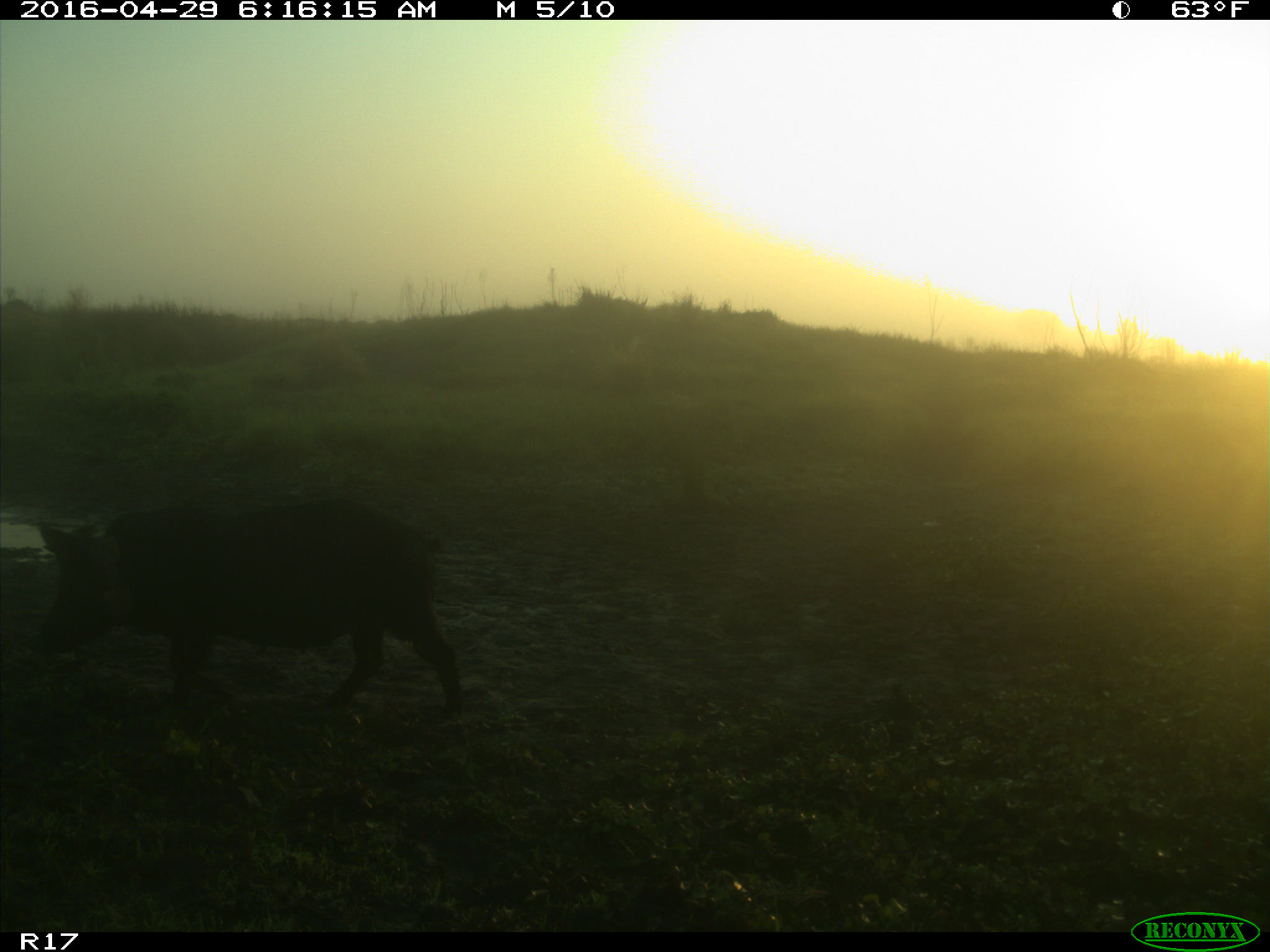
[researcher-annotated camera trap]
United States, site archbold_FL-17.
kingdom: Animalia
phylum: Chordata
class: Mammalia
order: Artiodactyla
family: Suidae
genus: Sus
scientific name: Sus scrofa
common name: wild boar